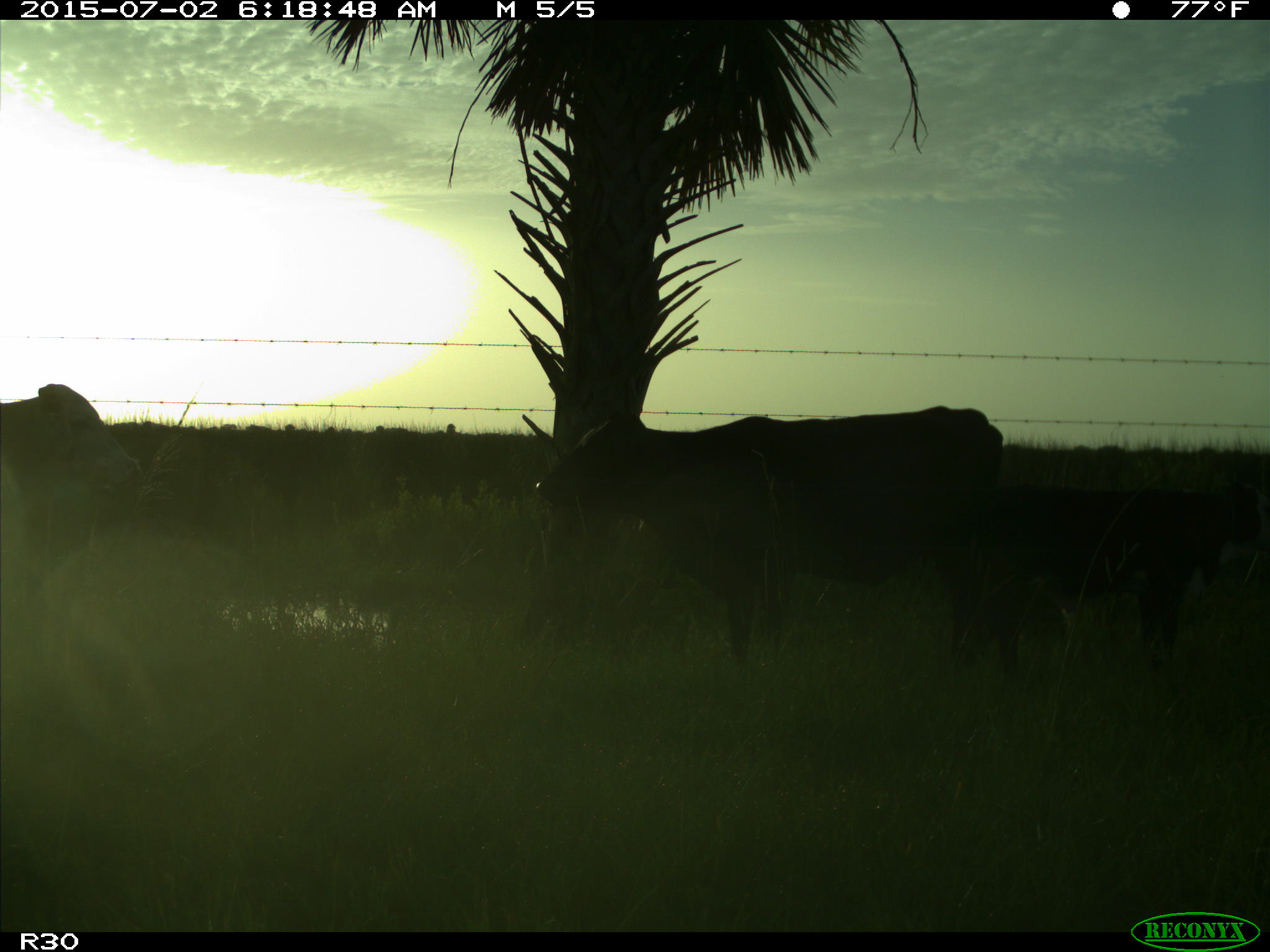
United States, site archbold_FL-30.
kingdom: Animalia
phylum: Chordata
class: Mammalia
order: Artiodactyla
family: Bovidae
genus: Bos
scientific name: Bos taurus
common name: domestic cow